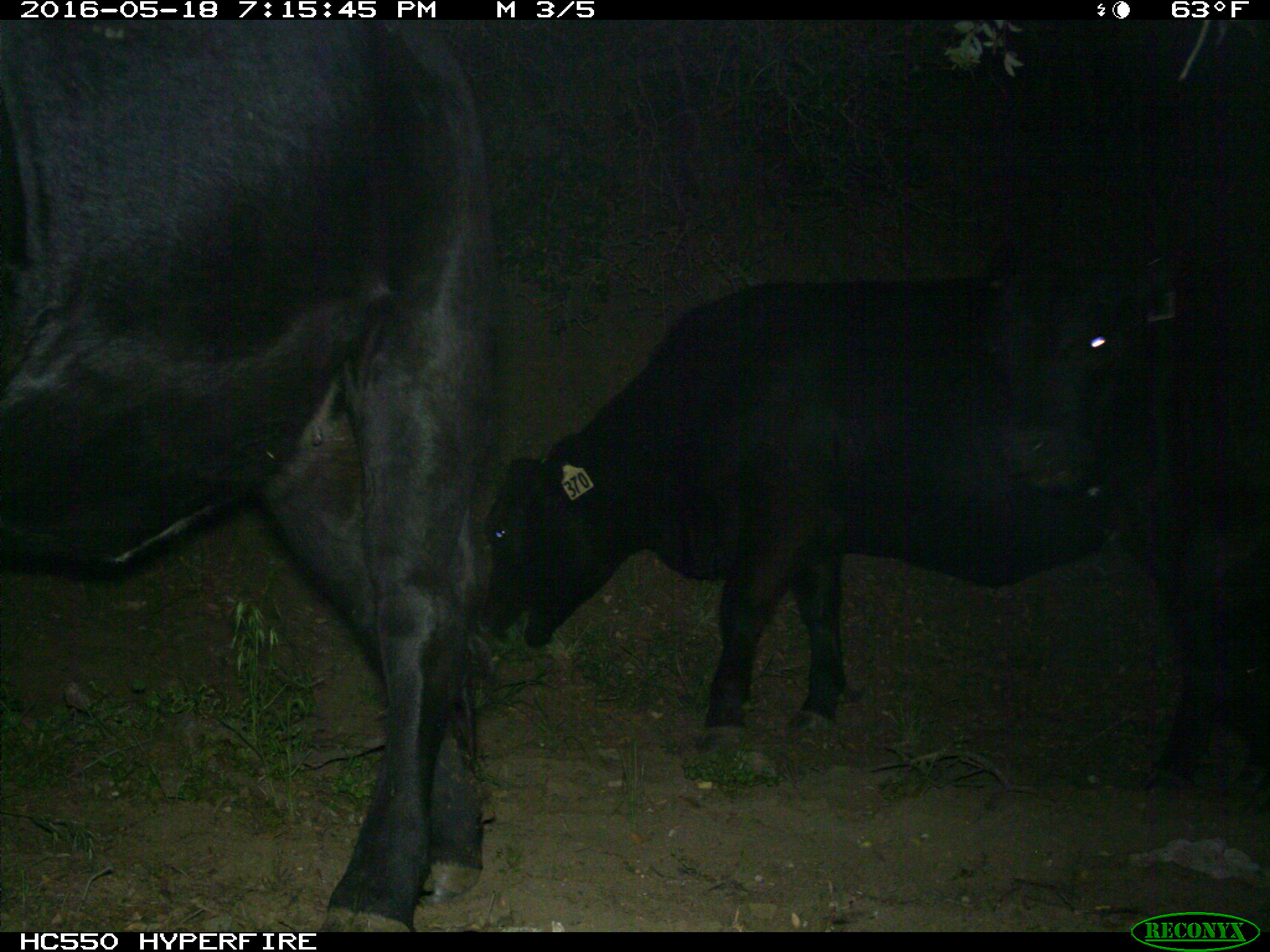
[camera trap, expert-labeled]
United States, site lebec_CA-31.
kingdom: Animalia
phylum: Chordata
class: Mammalia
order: Artiodactyla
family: Bovidae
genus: Bos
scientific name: Bos taurus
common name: domestic cow